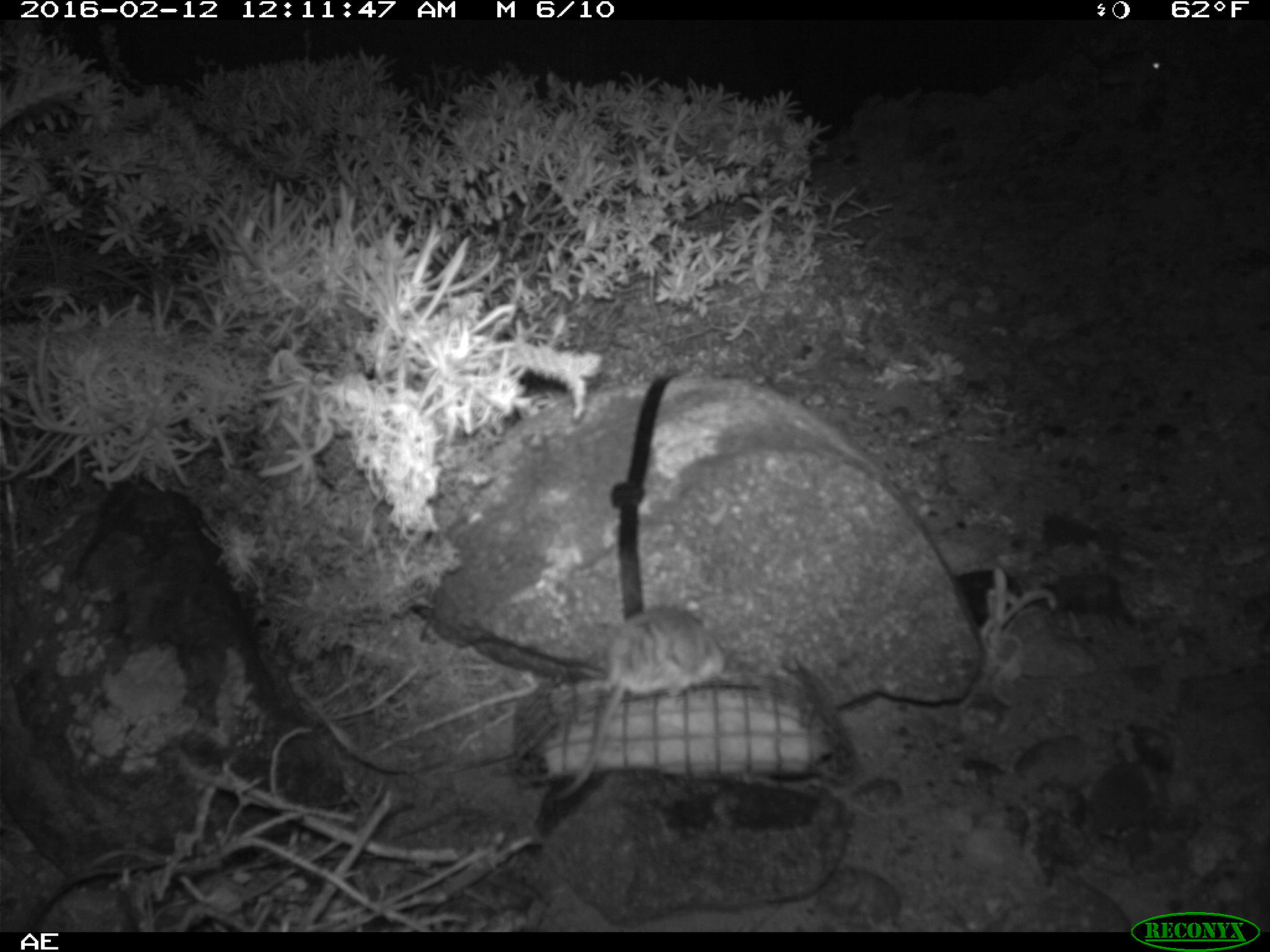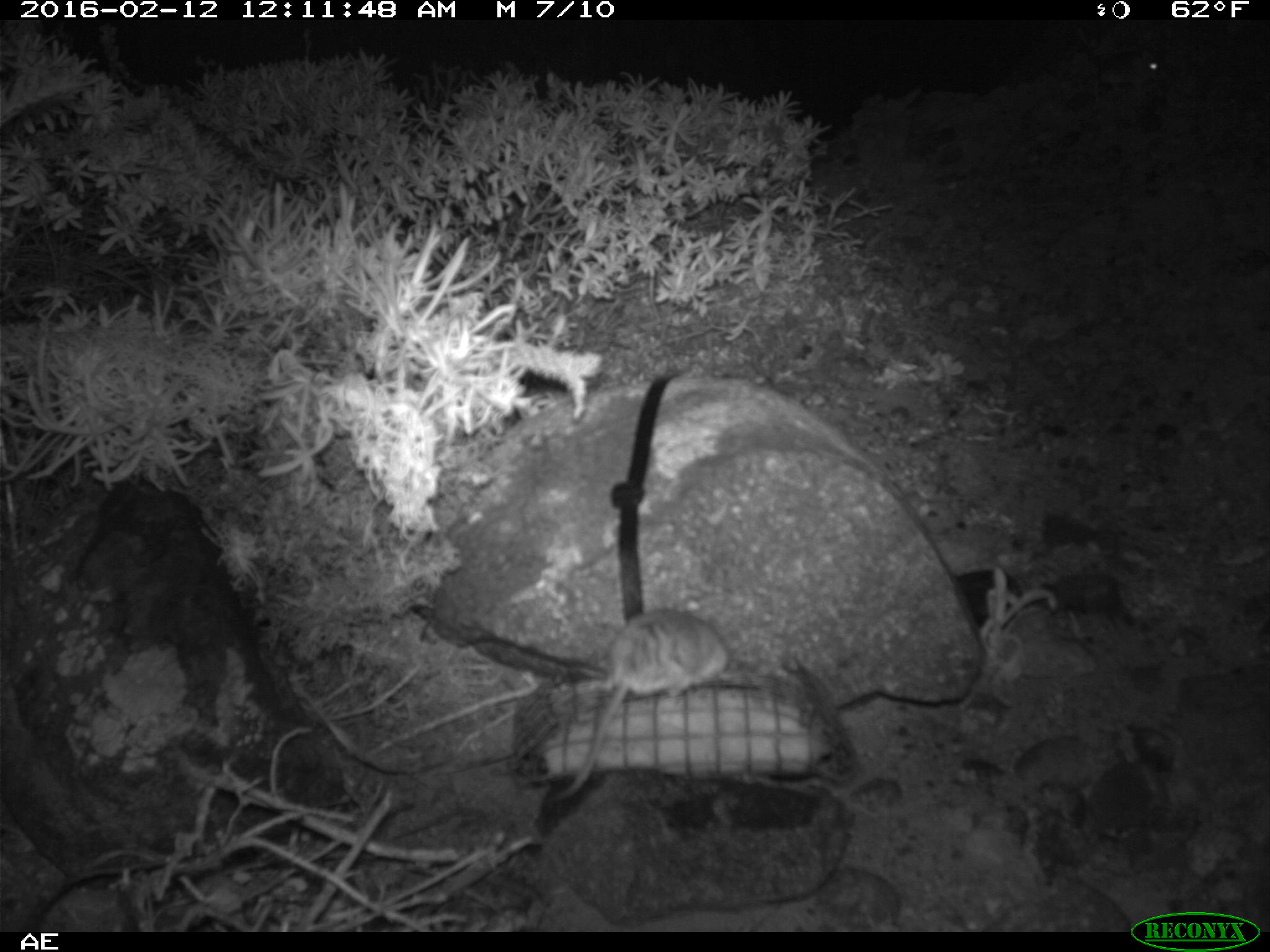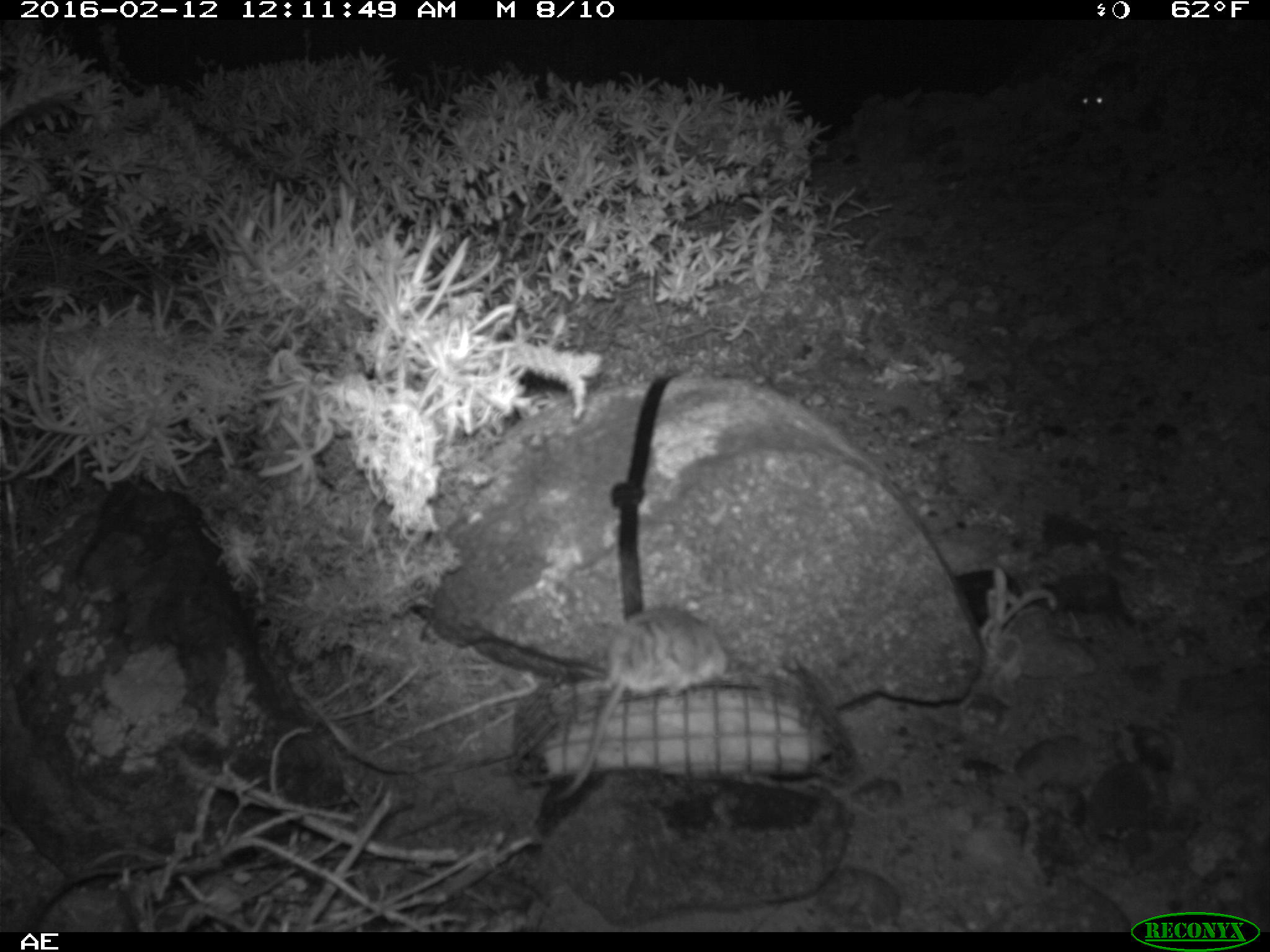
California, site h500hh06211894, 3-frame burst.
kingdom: Animalia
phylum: Chordata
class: Mammalia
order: Rodentia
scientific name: Rodentia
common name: rodent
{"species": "rodent (Rodentia)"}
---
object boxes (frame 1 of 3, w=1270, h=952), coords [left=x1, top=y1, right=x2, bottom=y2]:
rodent: [left=548, top=602, right=728, bottom=798]; [left=1101, top=45, right=1178, bottom=89]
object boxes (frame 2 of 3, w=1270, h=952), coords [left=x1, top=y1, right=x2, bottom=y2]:
rodent: [left=551, top=595, right=732, bottom=804]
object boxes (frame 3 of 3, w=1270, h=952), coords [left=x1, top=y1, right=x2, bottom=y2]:
rodent: [left=551, top=596, right=734, bottom=801]; [left=1073, top=55, right=1137, bottom=115]